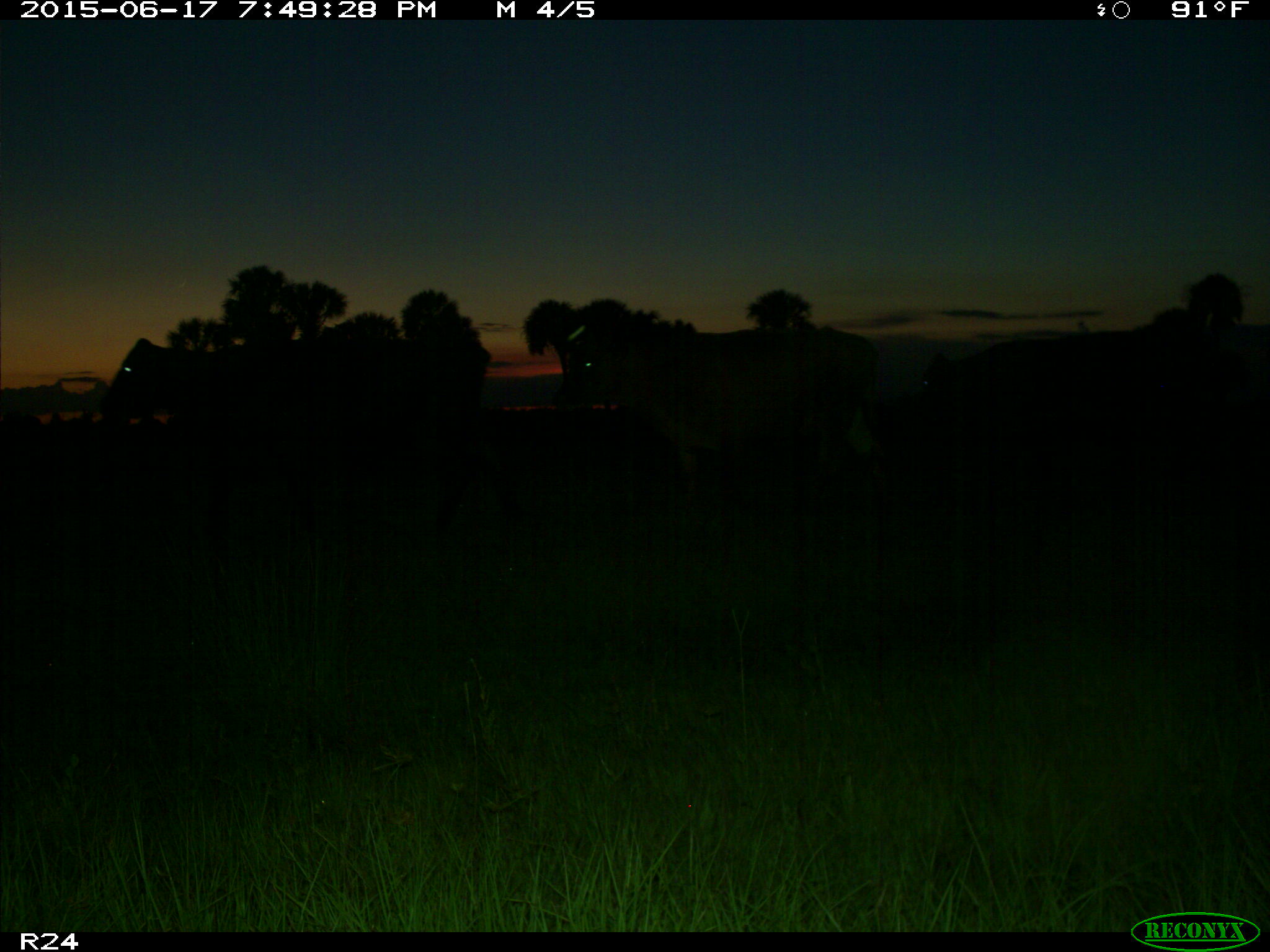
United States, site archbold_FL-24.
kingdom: Animalia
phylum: Chordata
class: Mammalia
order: Artiodactyla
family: Bovidae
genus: Bos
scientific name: Bos taurus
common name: domestic cow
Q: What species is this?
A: Bos taurus (domestic cow).